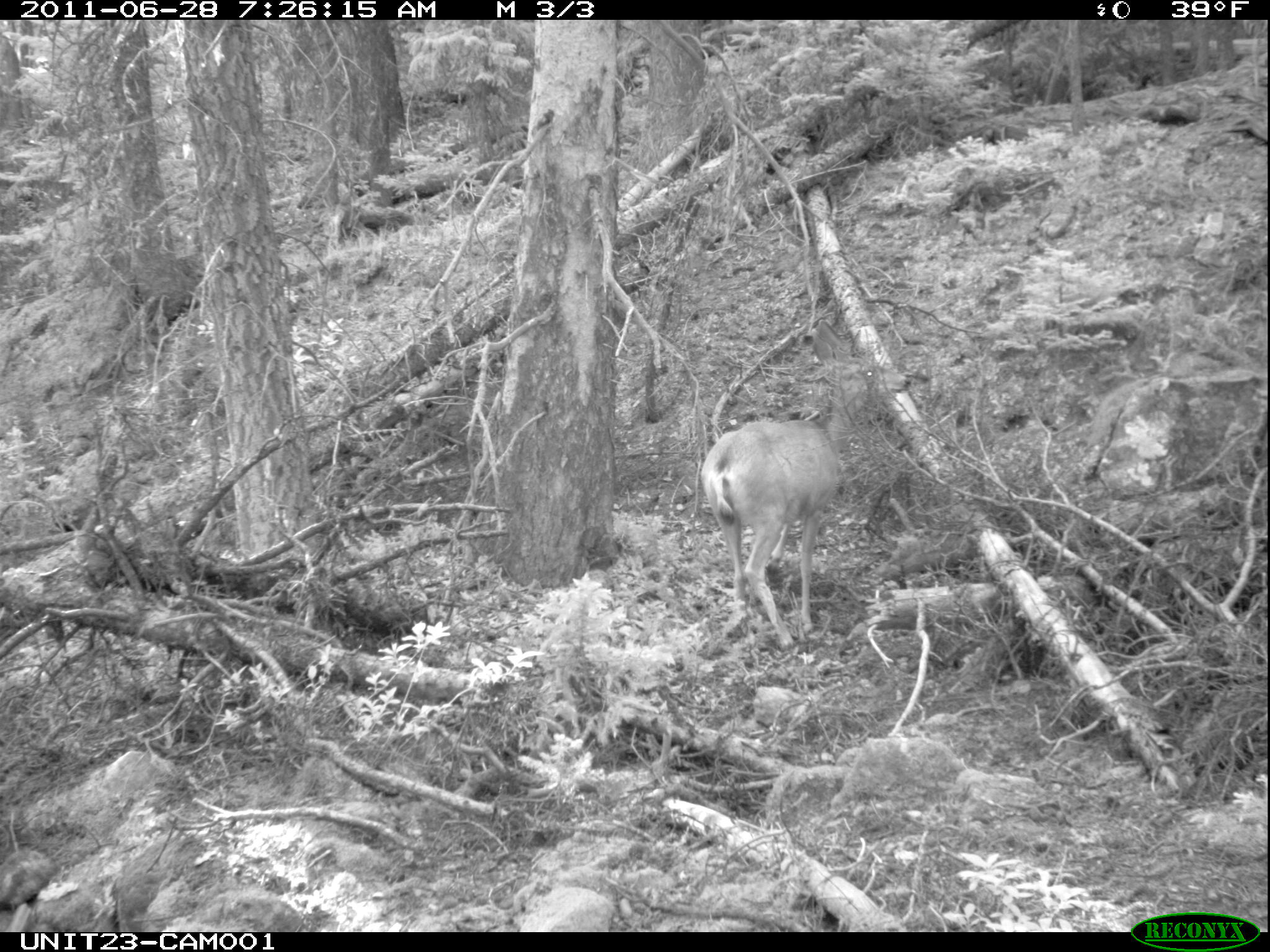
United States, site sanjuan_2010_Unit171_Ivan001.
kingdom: Animalia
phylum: Chordata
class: Mammalia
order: Artiodactyla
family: Cervidae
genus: Odocoileus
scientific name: Odocoileus hemionus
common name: mule deer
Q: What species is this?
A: Odocoileus hemionus (mule deer).